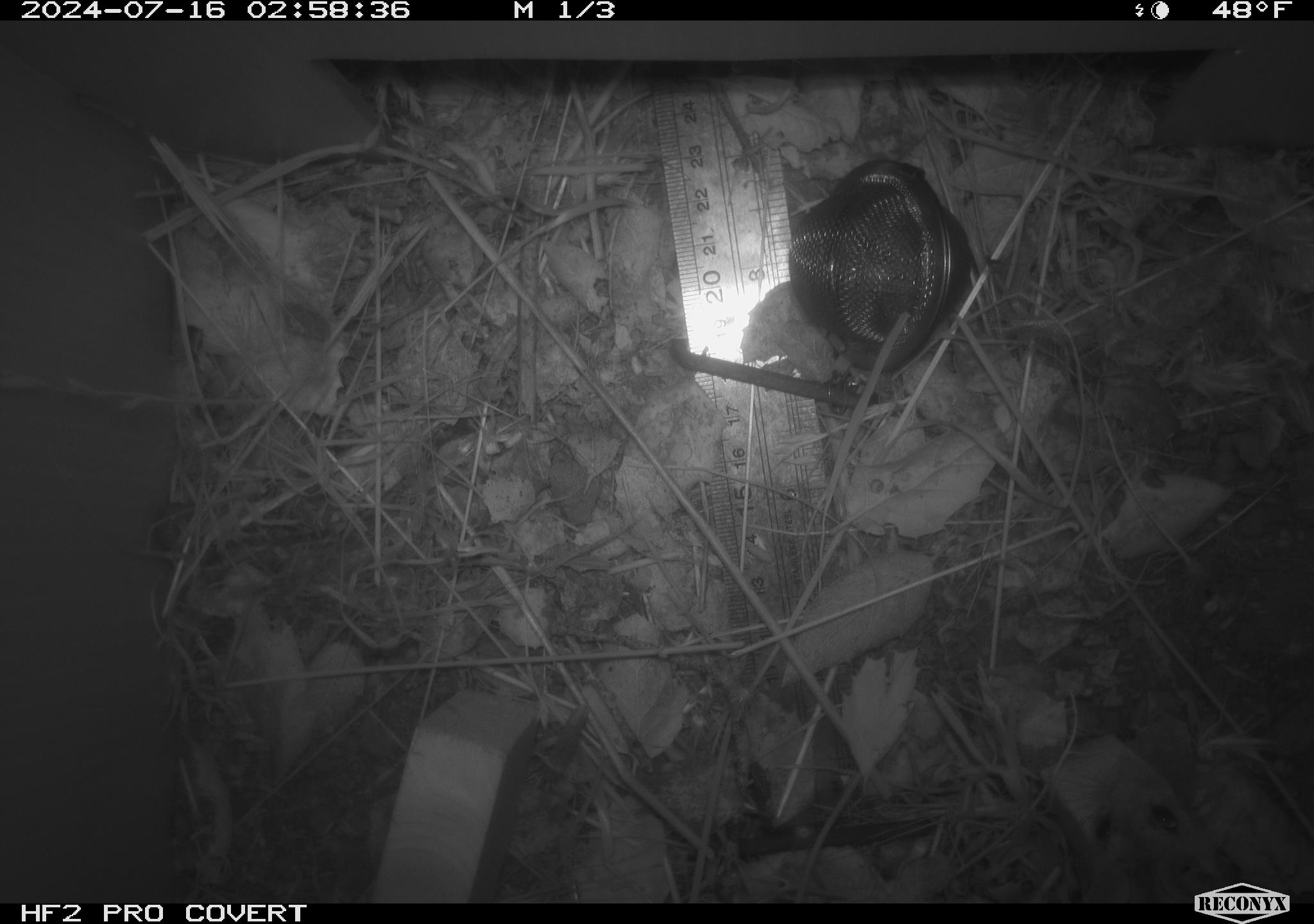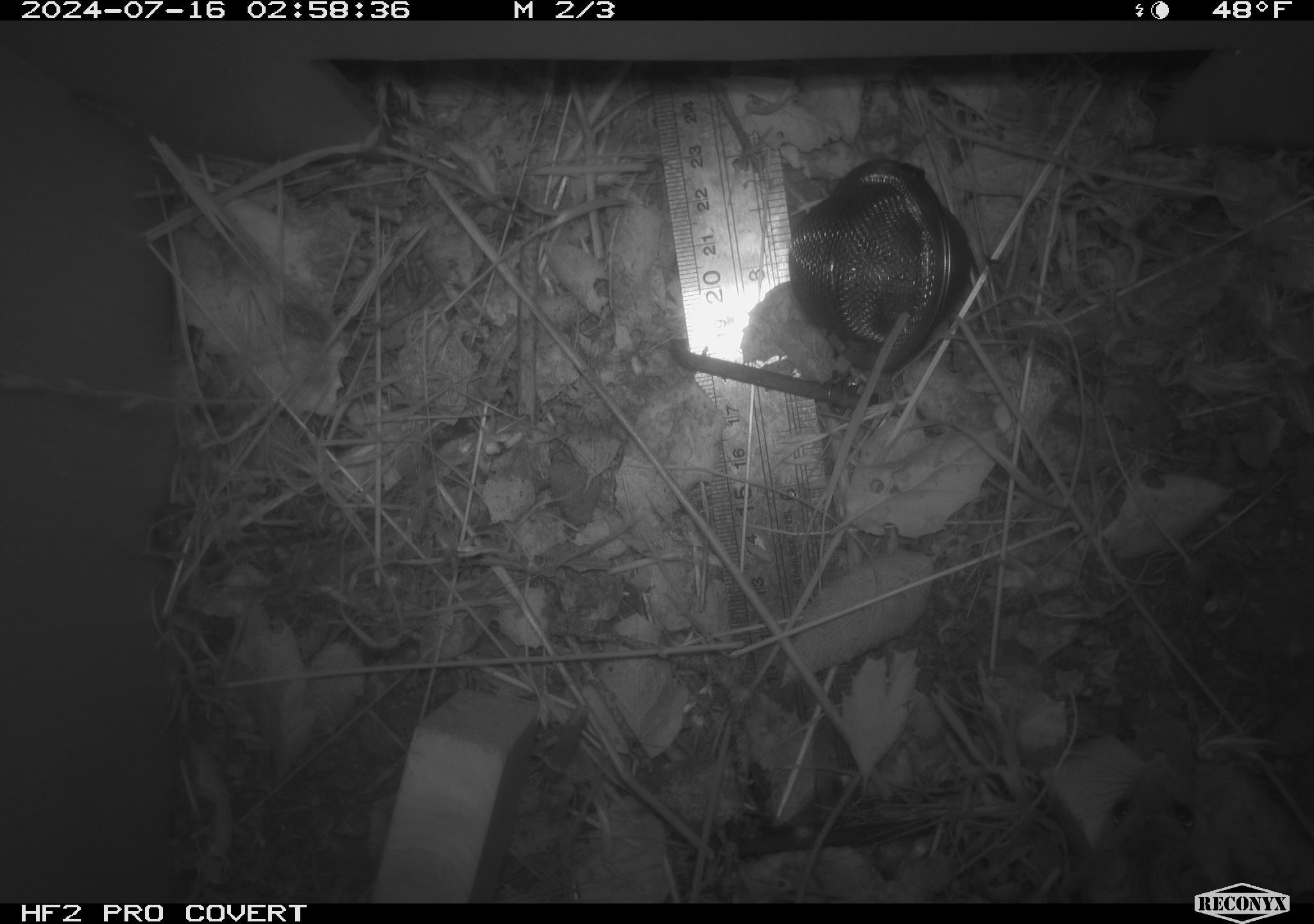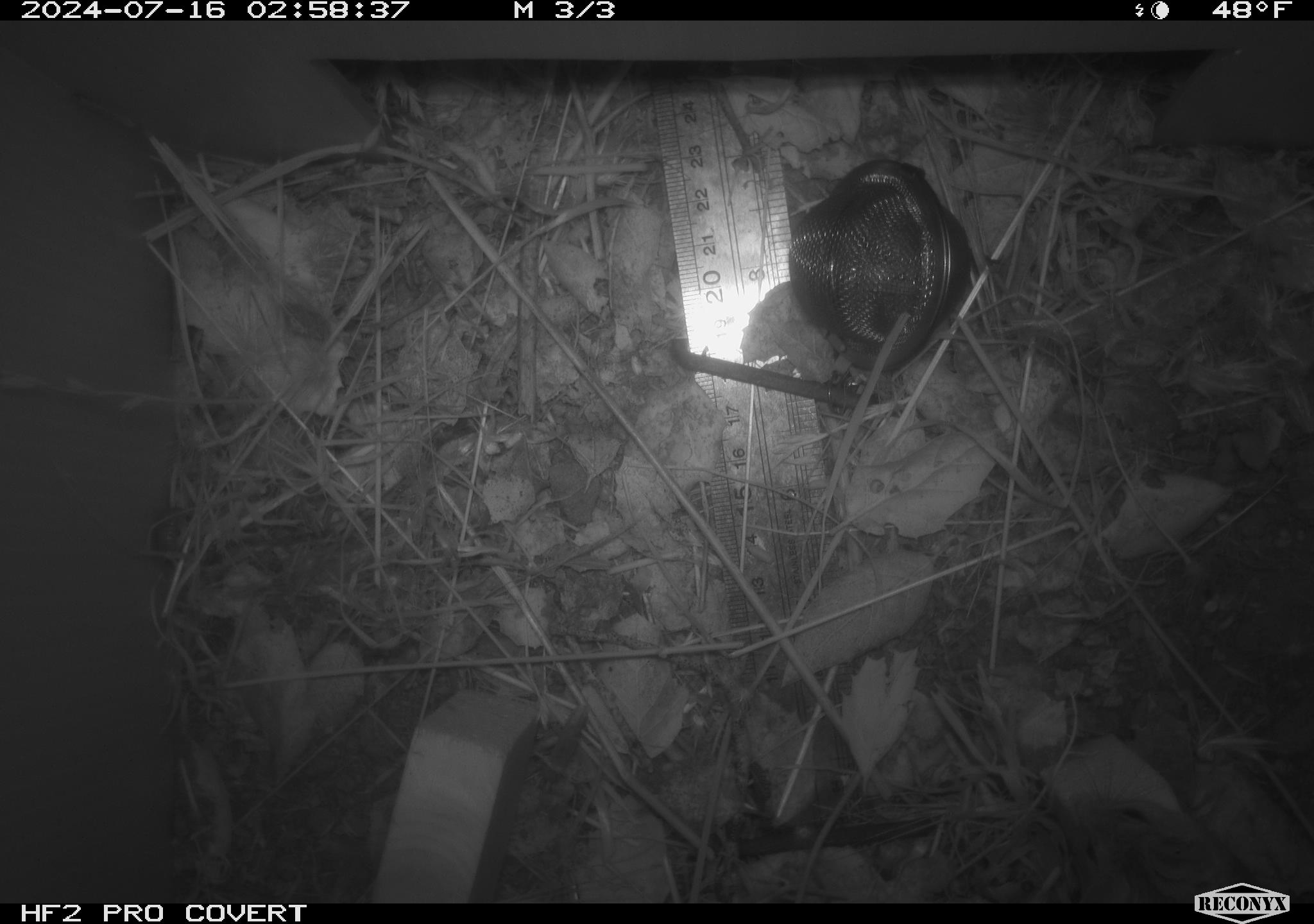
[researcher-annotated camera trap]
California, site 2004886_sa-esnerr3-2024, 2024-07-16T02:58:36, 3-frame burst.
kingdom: Animalia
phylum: Chordata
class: Mammalia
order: Rodentia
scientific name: Rodentia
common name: rodent